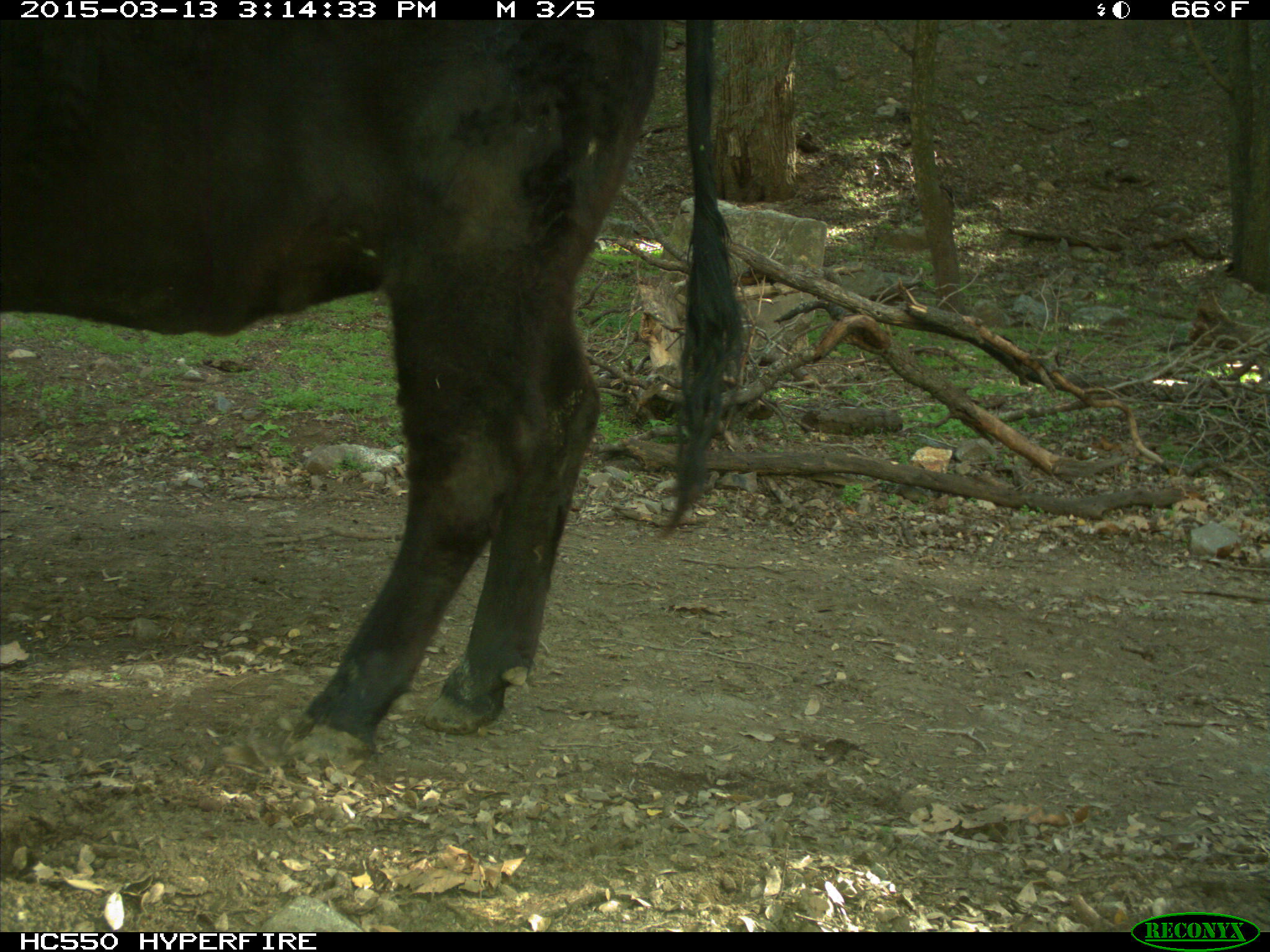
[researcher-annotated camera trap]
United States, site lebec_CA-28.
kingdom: Animalia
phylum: Chordata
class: Mammalia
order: Artiodactyla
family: Bovidae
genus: Bos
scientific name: Bos taurus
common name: domestic cow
Bos taurus (domestic cow).